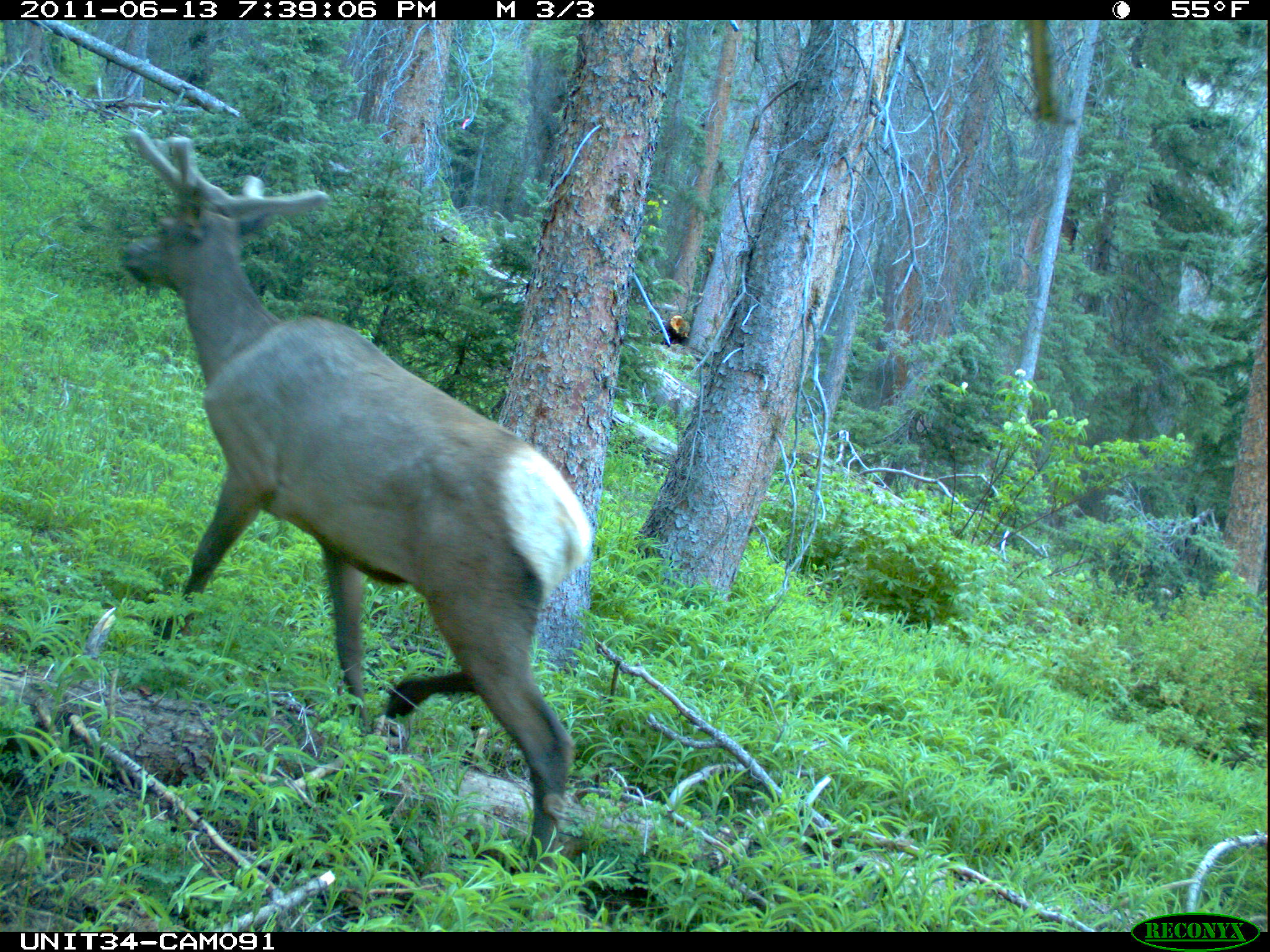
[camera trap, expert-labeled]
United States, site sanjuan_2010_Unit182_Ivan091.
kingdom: Animalia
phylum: Chordata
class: Mammalia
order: Artiodactyla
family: Cervidae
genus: Cervus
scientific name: Cervus elaphus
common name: red deer